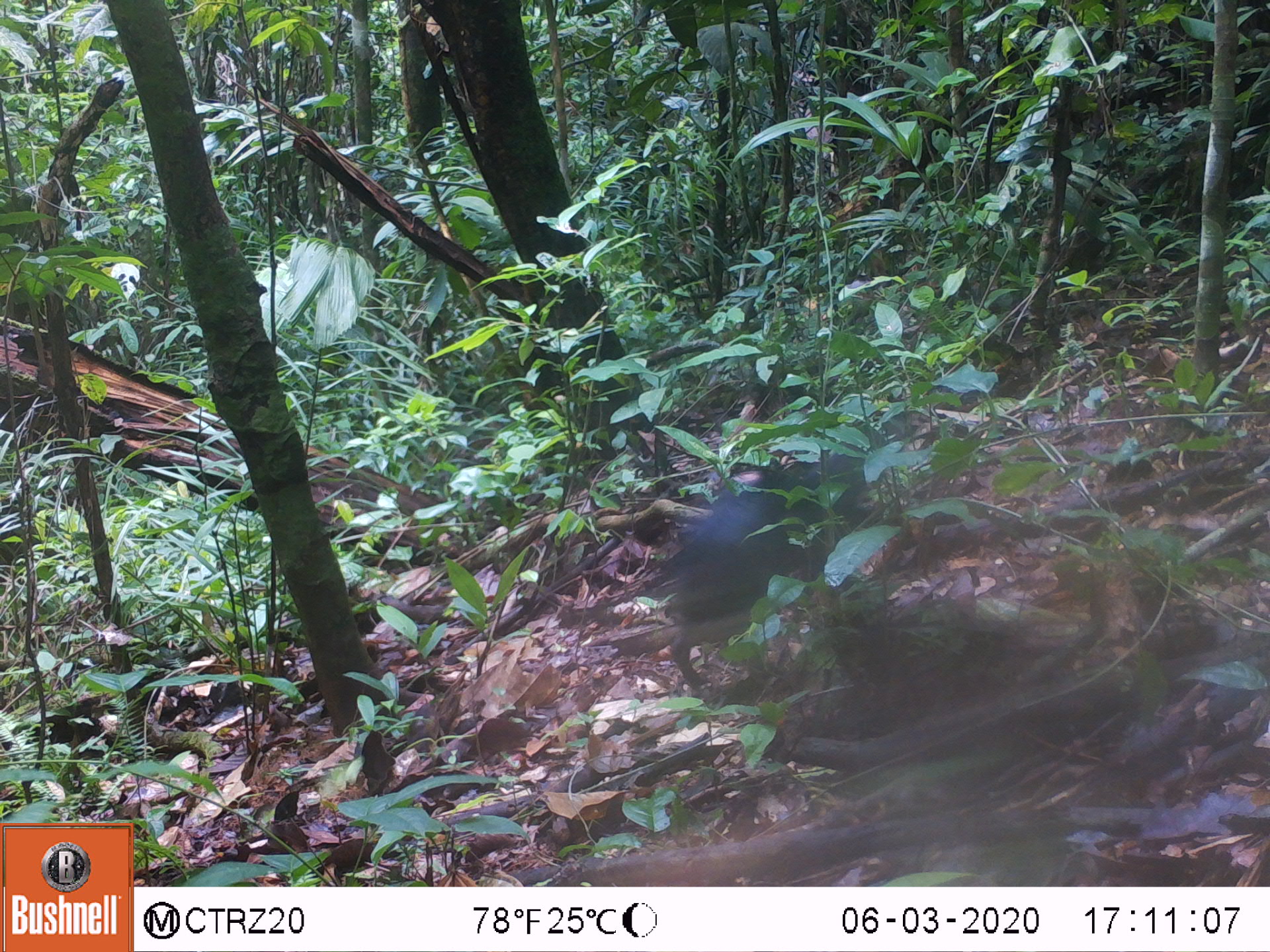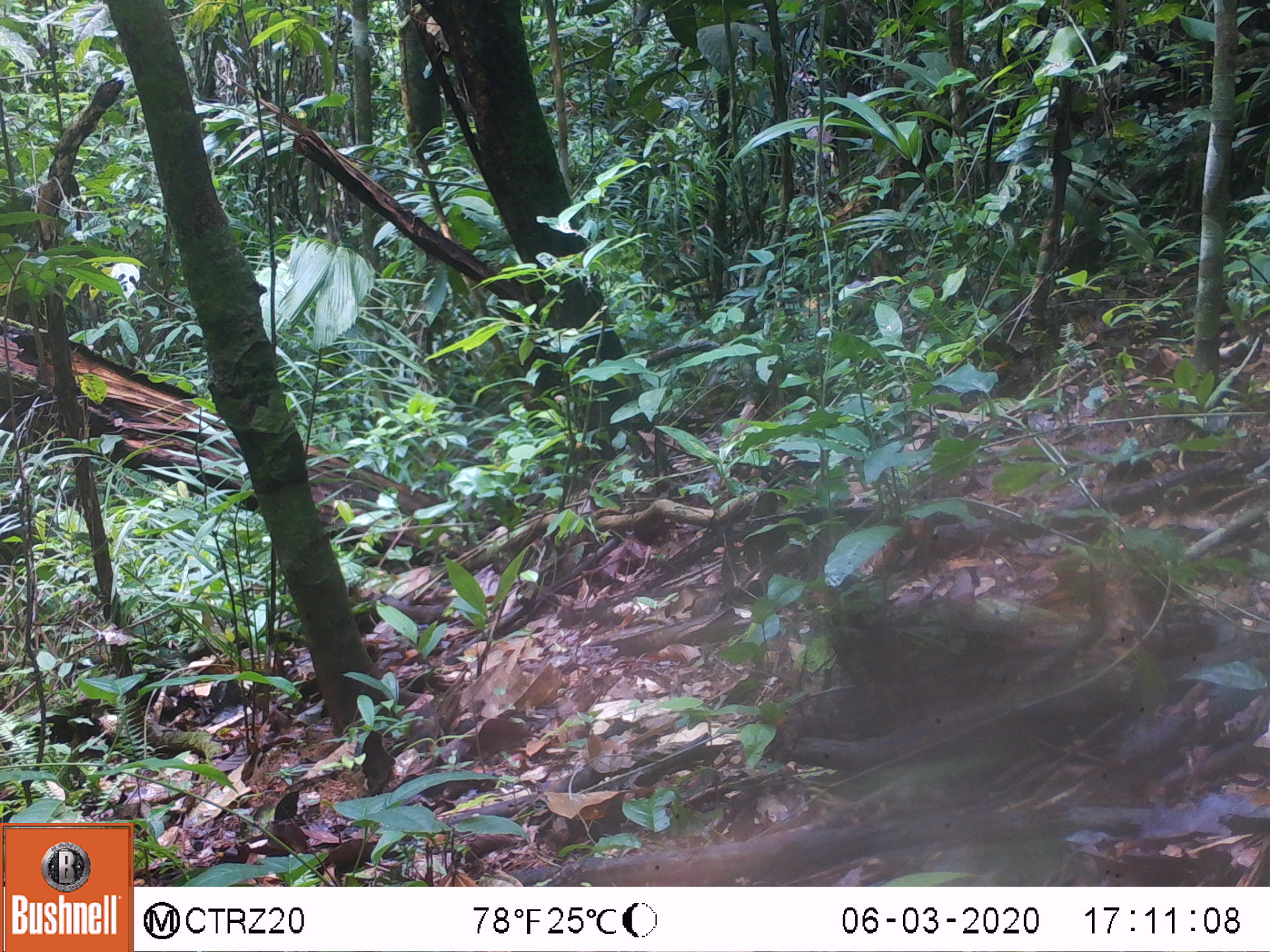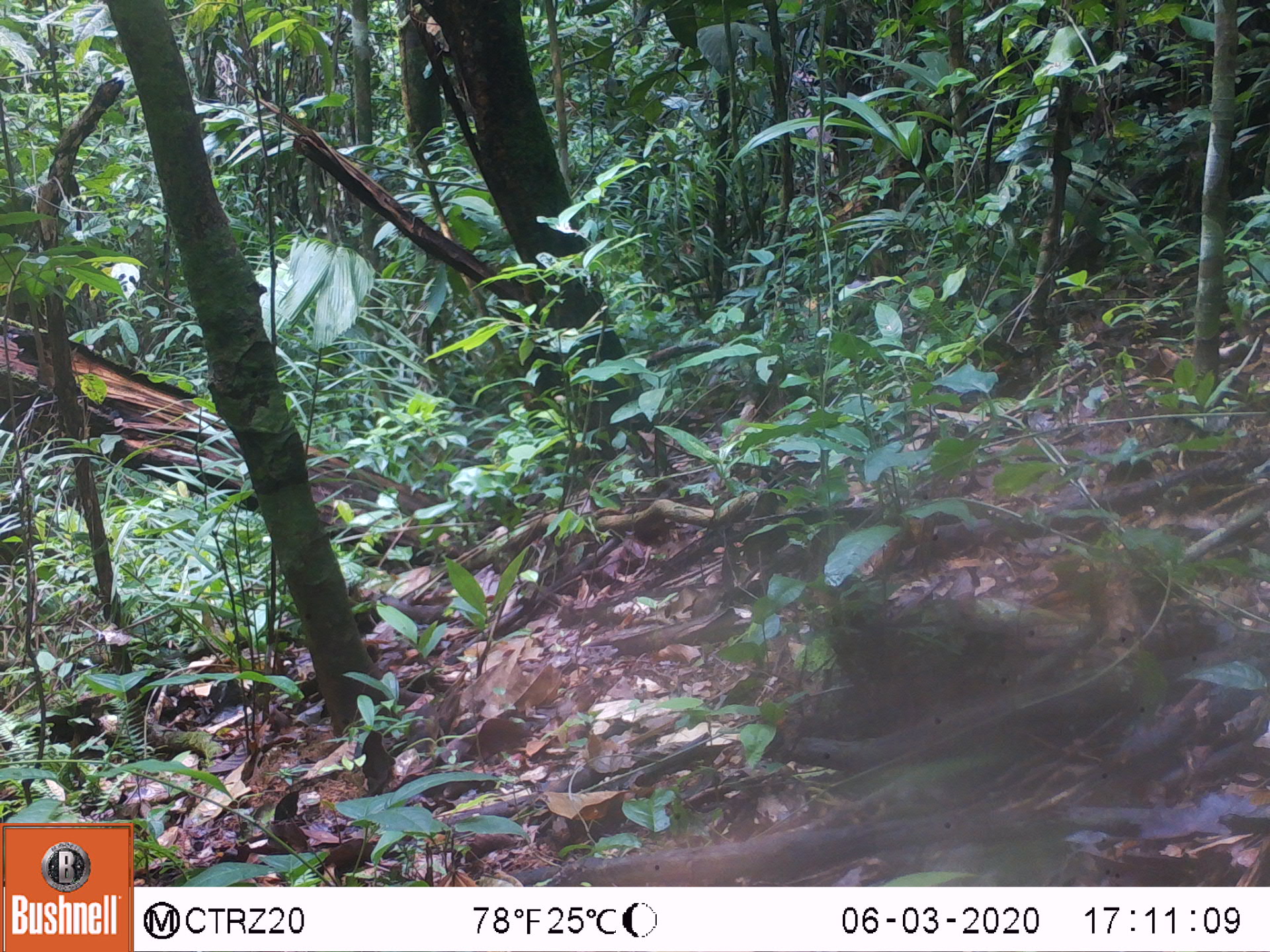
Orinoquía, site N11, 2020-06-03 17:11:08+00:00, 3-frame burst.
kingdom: Animalia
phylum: Chordata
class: Mammalia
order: Artiodactyla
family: Tayassuidae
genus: Pecari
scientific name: Pecari tajacu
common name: collared peccary